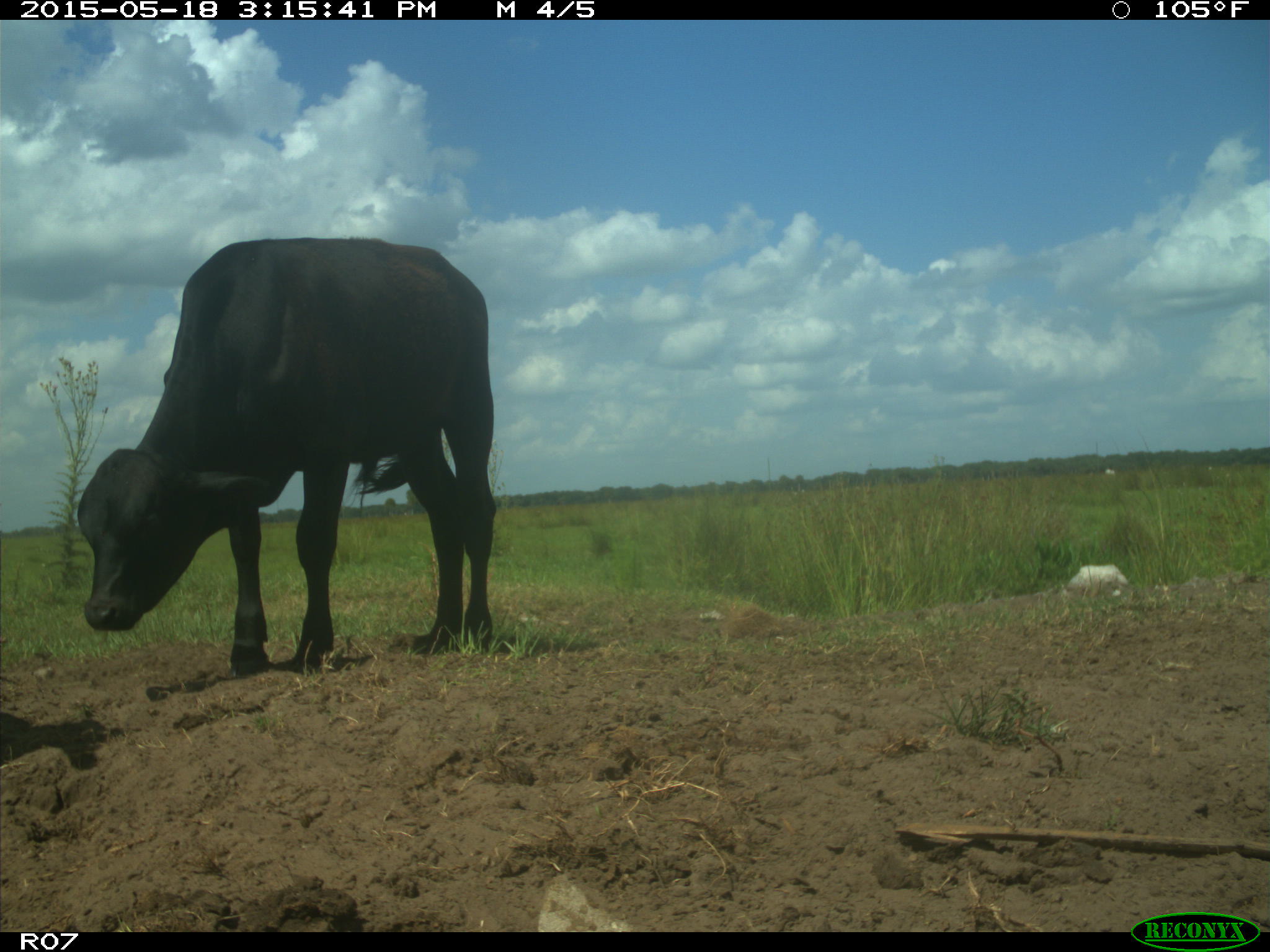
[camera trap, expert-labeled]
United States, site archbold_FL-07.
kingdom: Animalia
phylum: Chordata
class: Mammalia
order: Artiodactyla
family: Bovidae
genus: Bos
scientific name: Bos taurus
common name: domestic cow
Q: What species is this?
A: Bos taurus (domestic cow).